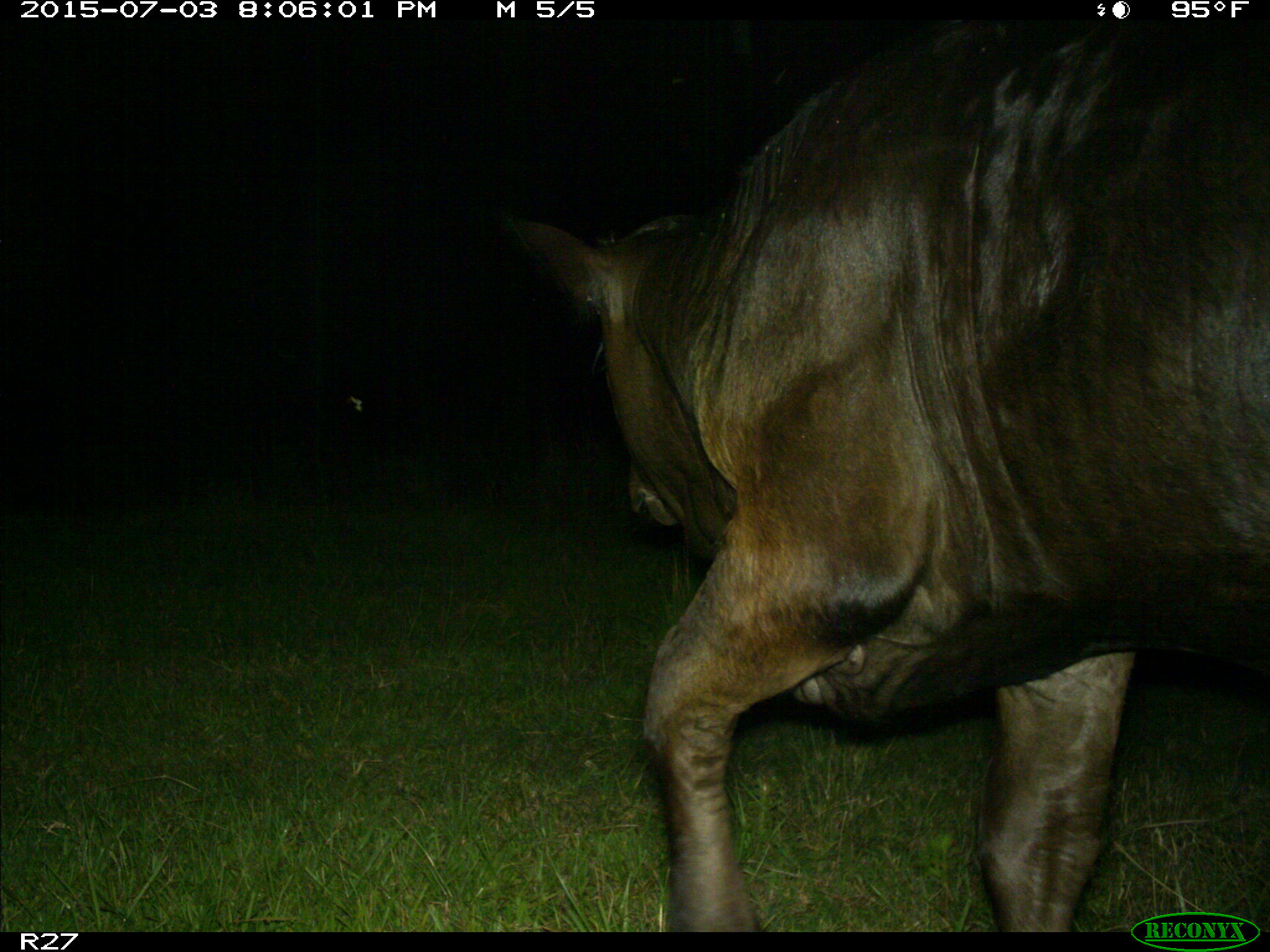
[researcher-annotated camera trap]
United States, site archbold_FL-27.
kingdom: Animalia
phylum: Chordata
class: Mammalia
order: Artiodactyla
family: Bovidae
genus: Bos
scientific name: Bos taurus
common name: domestic cow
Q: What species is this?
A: Bos taurus (domestic cow).